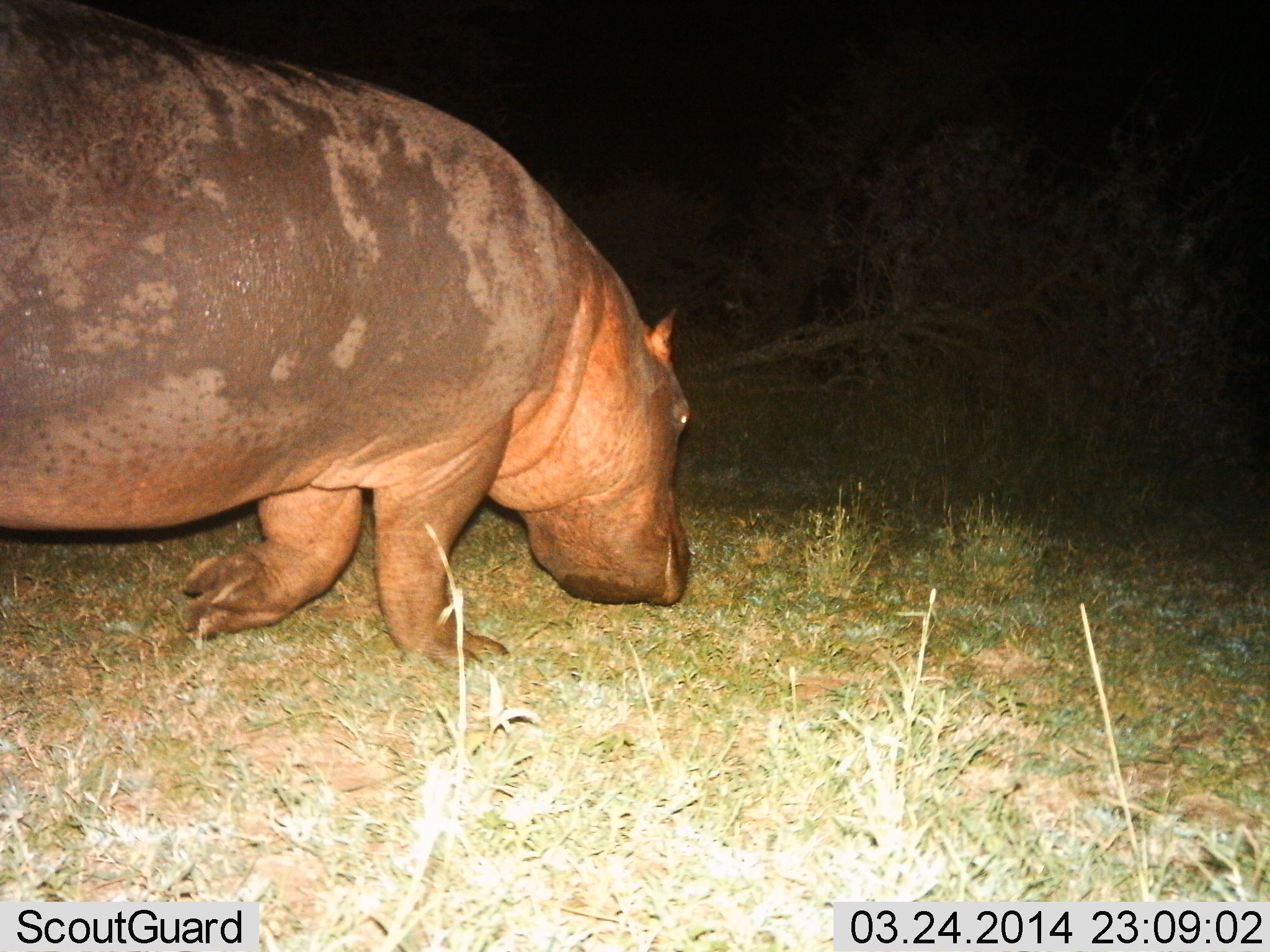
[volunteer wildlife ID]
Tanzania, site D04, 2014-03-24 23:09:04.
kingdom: Animalia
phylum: Chordata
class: Mammalia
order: Artiodactyla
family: Hippopotamidae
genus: Hippopotamus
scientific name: Hippopotamus amphibius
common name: hippopotamus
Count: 1.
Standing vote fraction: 0%.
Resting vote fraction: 0%.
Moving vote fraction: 90%.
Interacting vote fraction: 0%.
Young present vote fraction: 0%.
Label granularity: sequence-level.